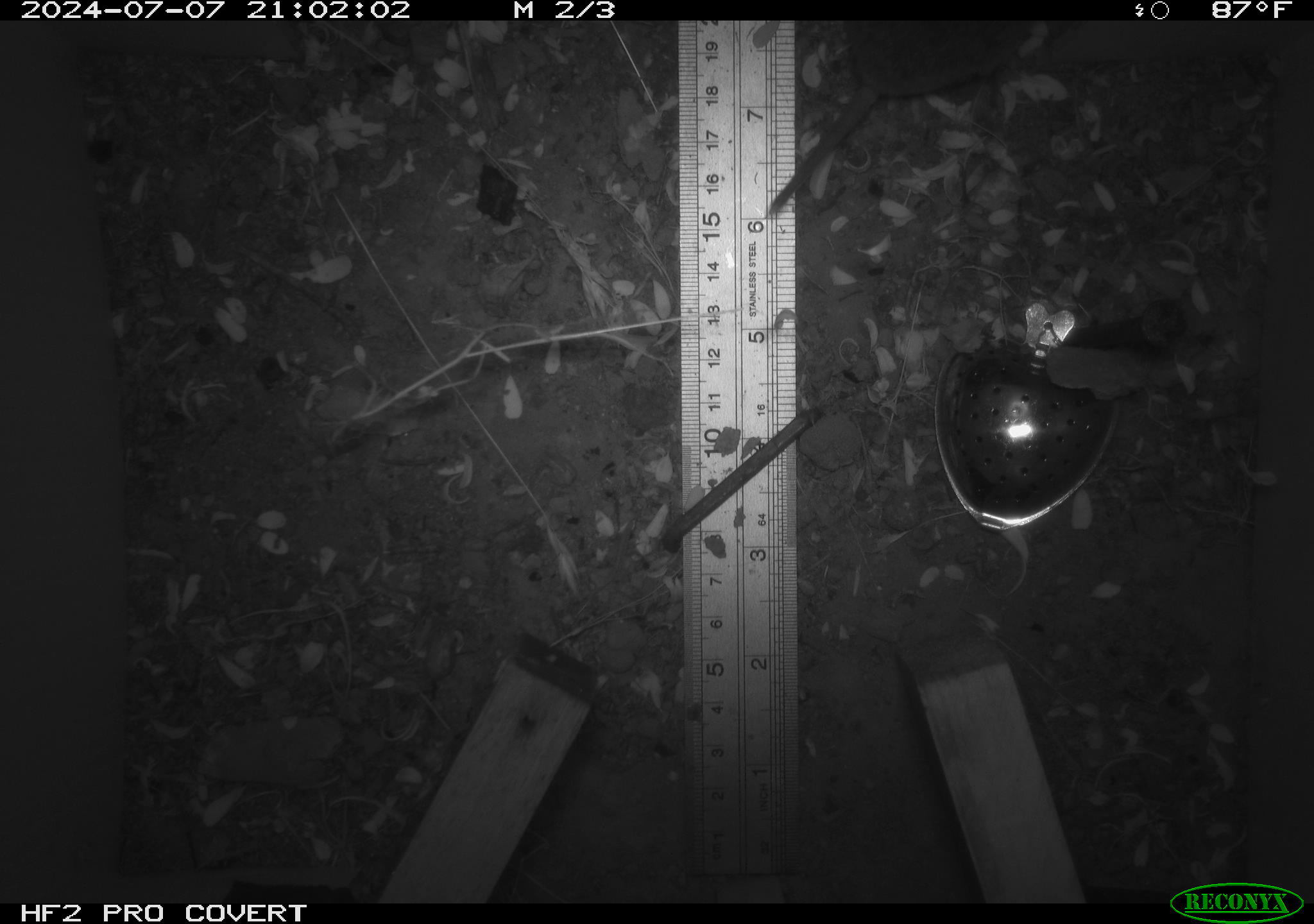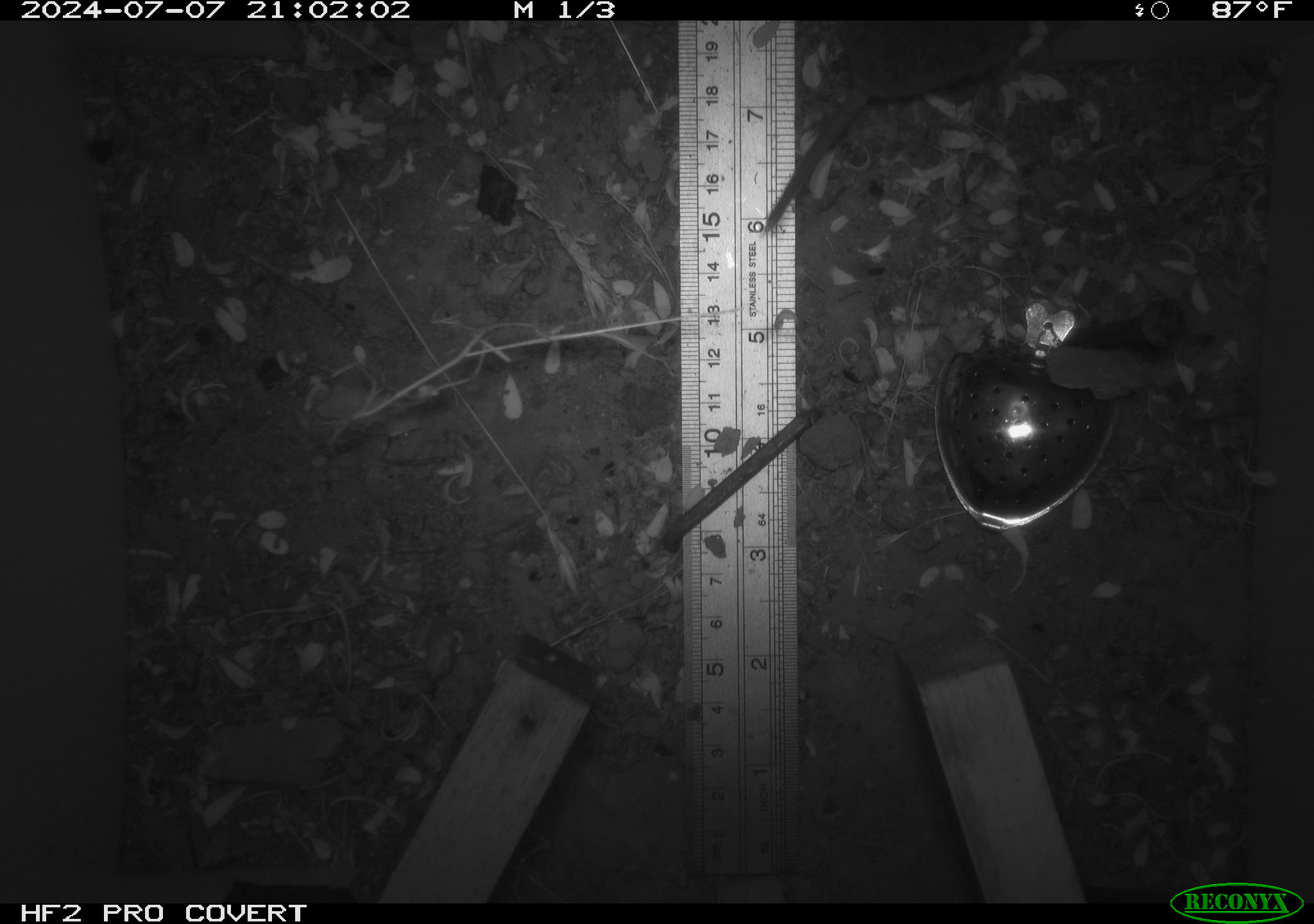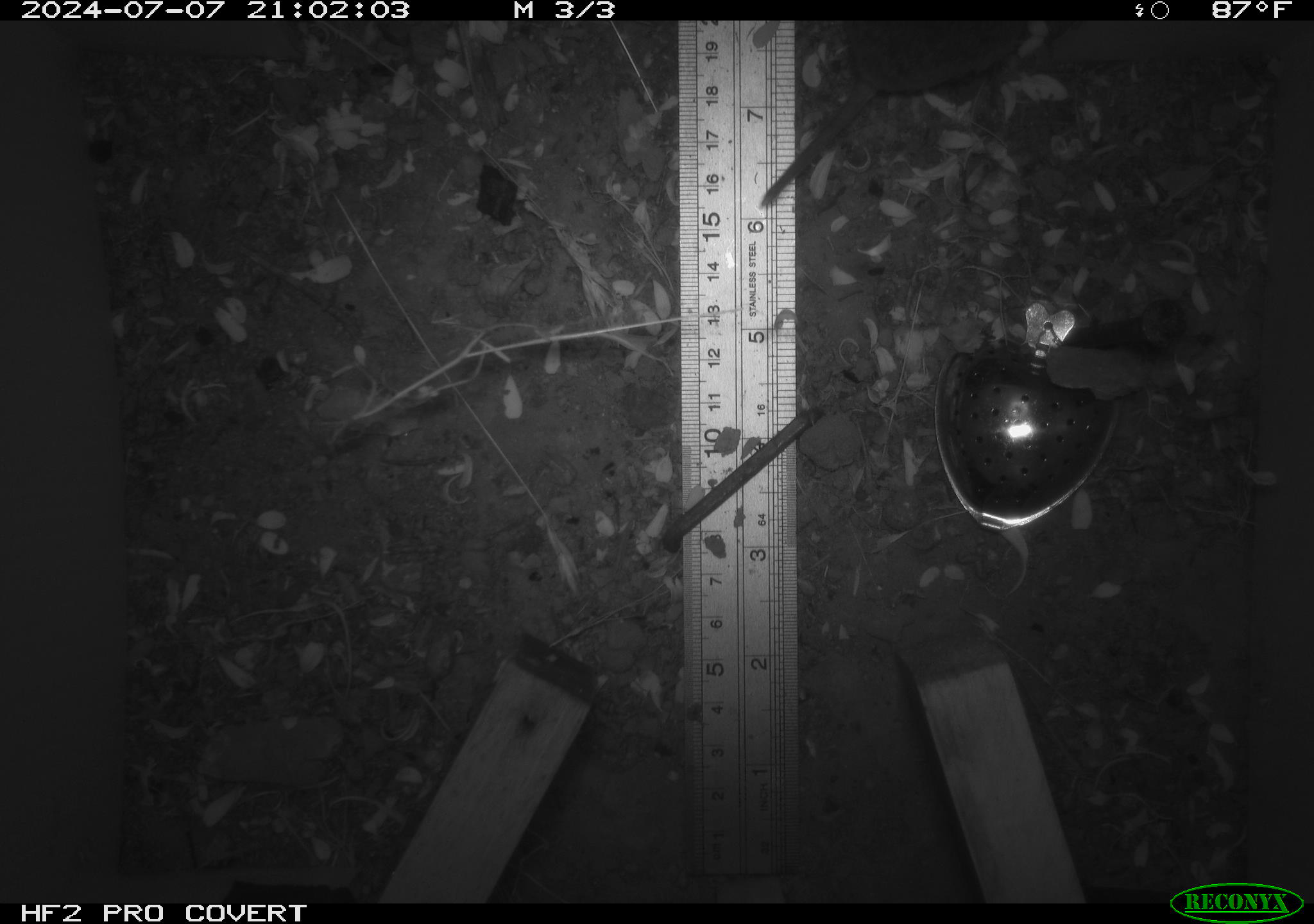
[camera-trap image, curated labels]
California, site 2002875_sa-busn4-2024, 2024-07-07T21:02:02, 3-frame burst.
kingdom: Animalia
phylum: Chordata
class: Mammalia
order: Rodentia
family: Cricetidae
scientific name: Arvicolinae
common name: voles, lemmings, and muskrats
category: arvicolinae subfamily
Arvicolinae subfamily (voles, lemmings, and muskrats) (Arvicolinae).